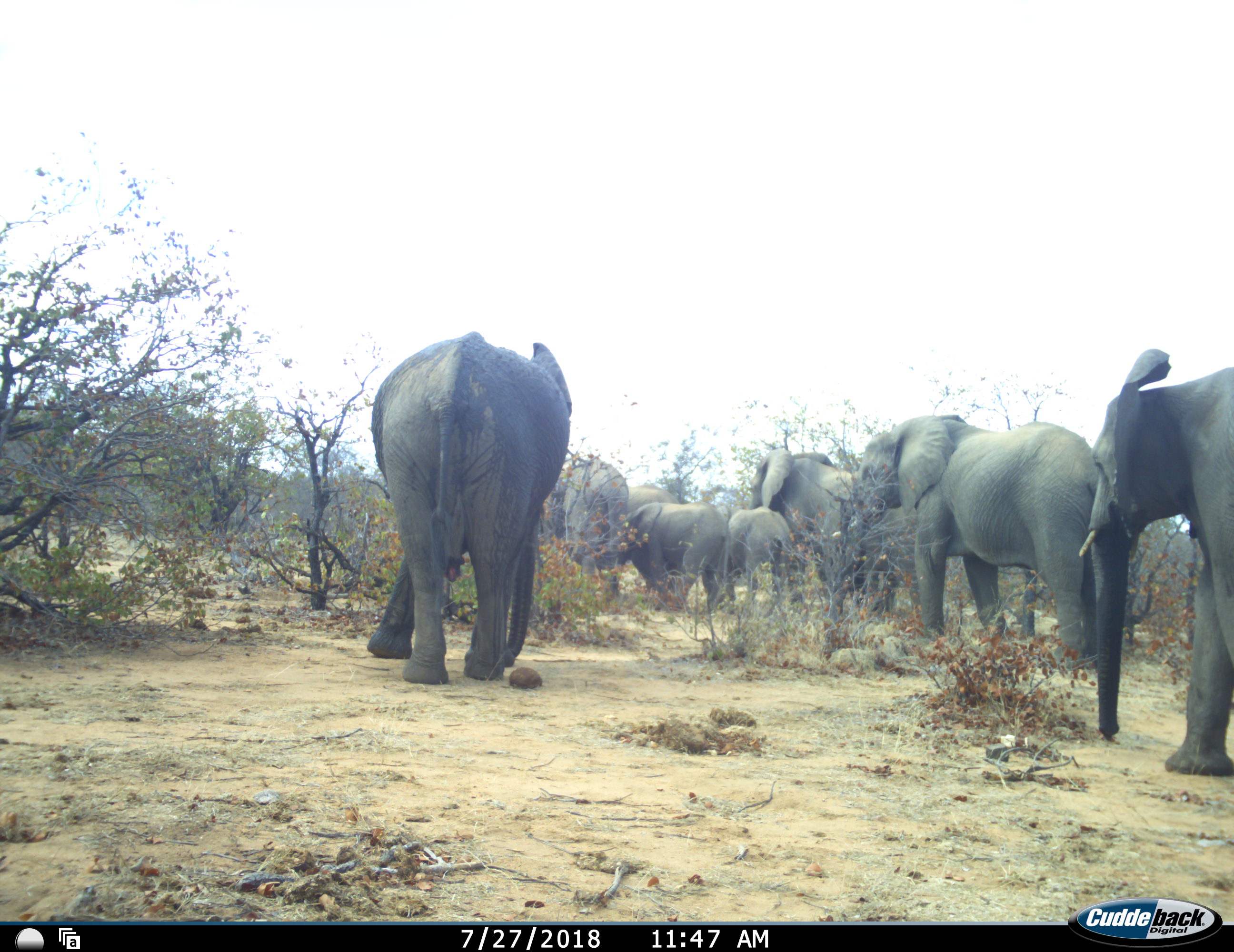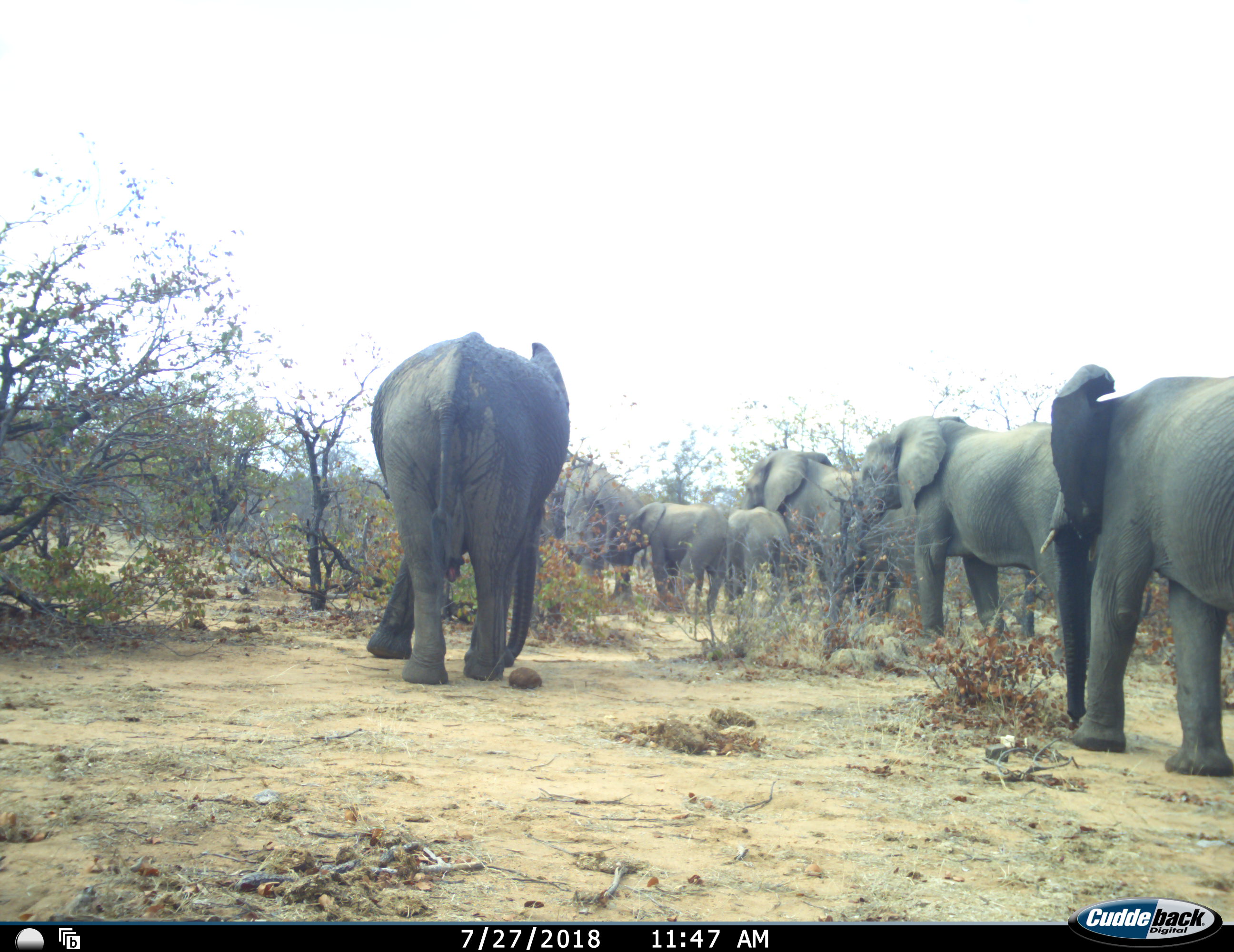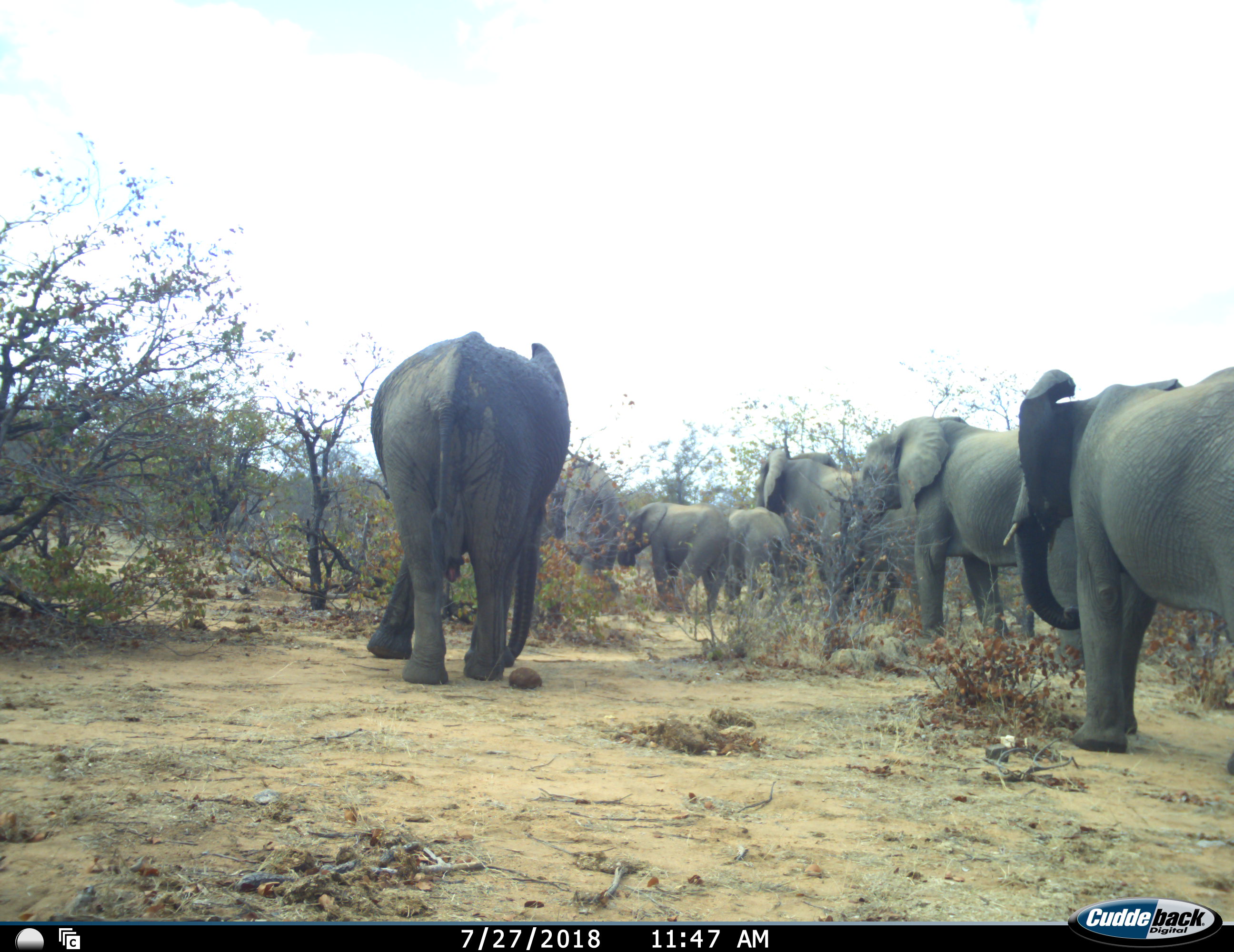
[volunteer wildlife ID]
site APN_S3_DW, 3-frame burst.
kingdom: Animalia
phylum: Chordata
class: Mammalia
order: Proboscidea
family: Elephantidae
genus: Loxodonta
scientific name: Loxodonta africana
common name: african bush elephant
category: elephant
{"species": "elephant (african bush elephant) (Loxodonta africana)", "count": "8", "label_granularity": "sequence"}